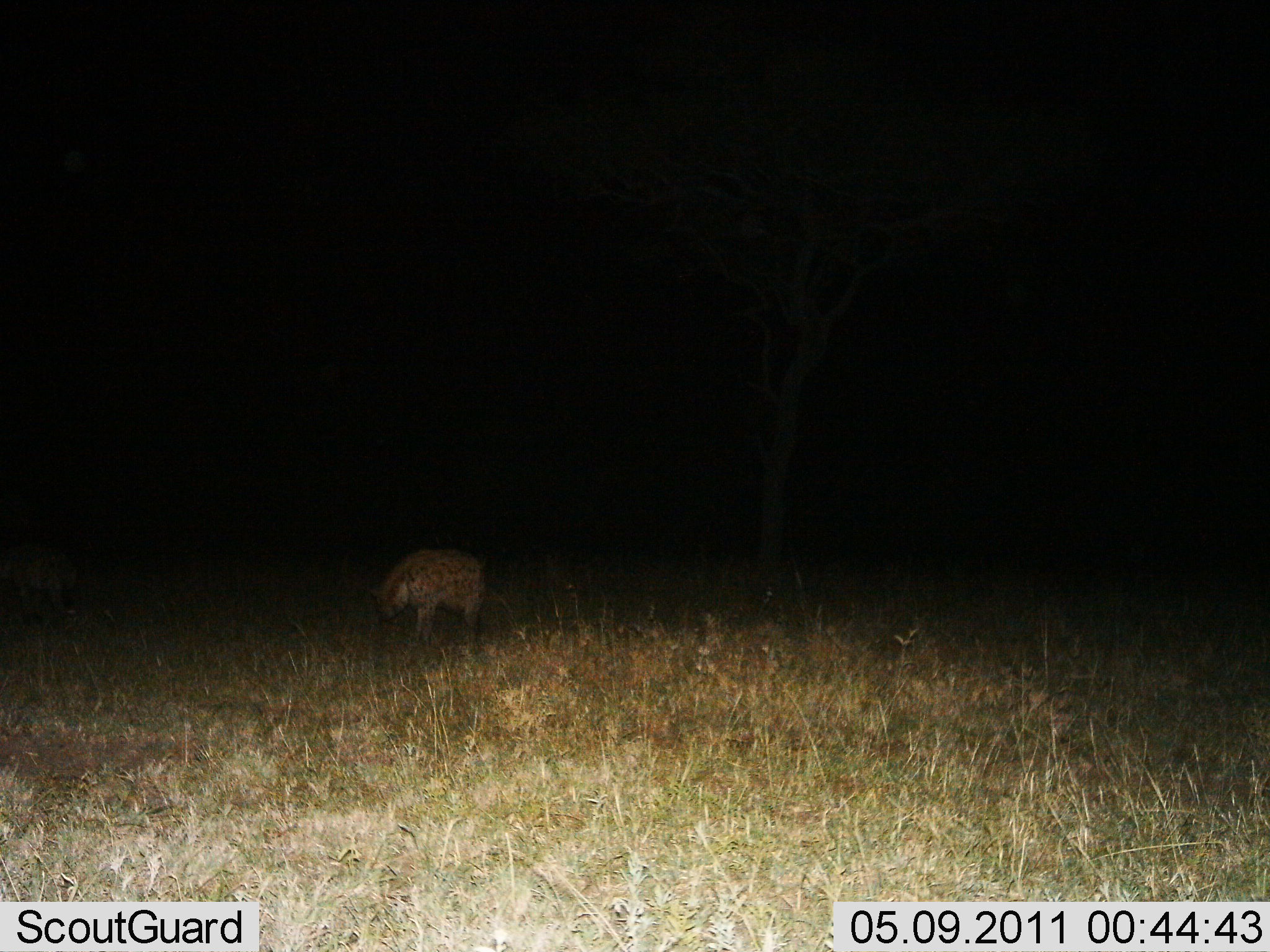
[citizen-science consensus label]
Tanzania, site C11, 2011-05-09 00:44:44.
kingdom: Animalia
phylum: Chordata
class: Mammalia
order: Carnivora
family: Hyaenidae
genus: Crocuta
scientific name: Crocuta crocuta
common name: spotted hyena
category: hyenaspotted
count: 1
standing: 40%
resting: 0%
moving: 60%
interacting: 0%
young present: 0%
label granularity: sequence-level